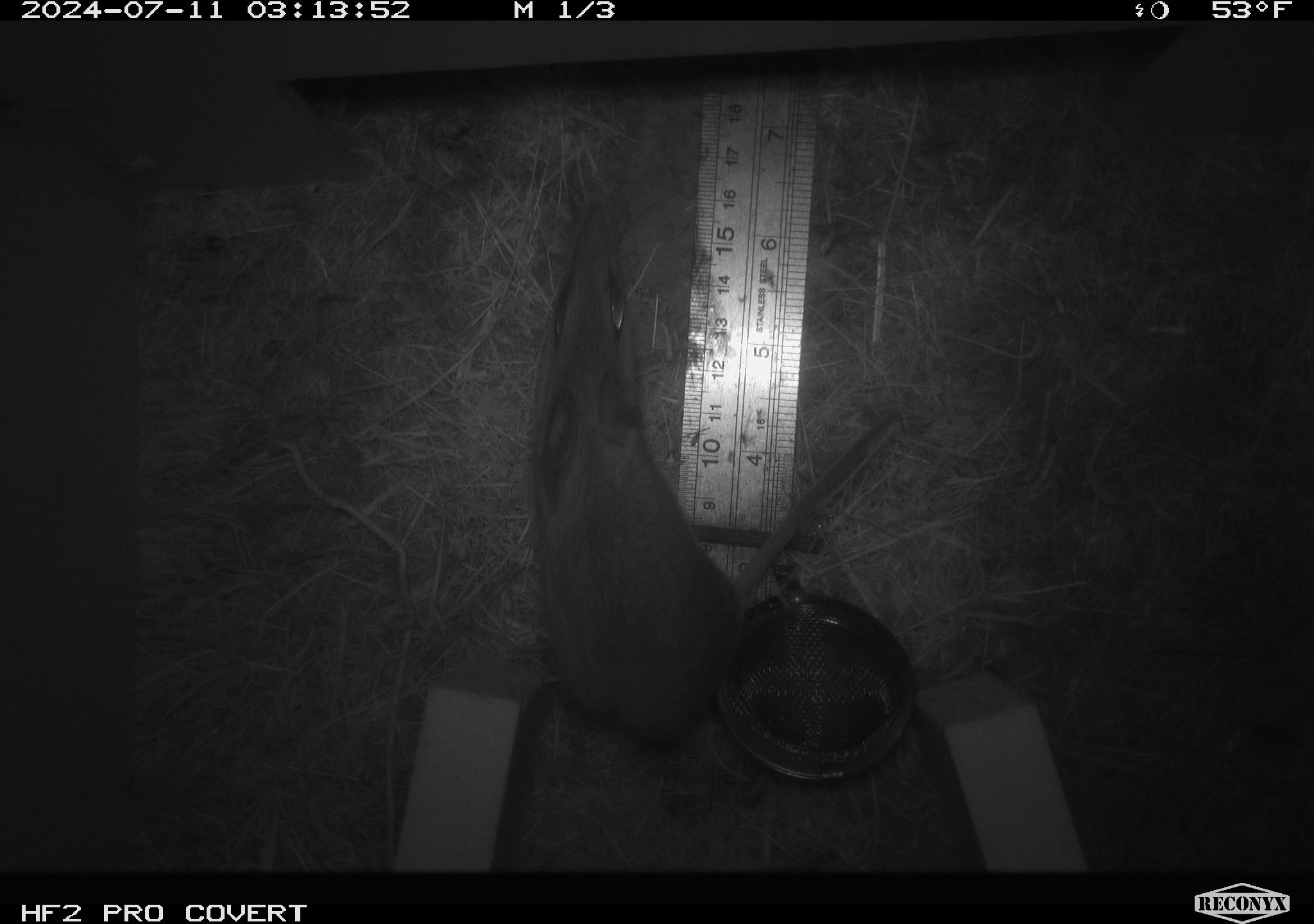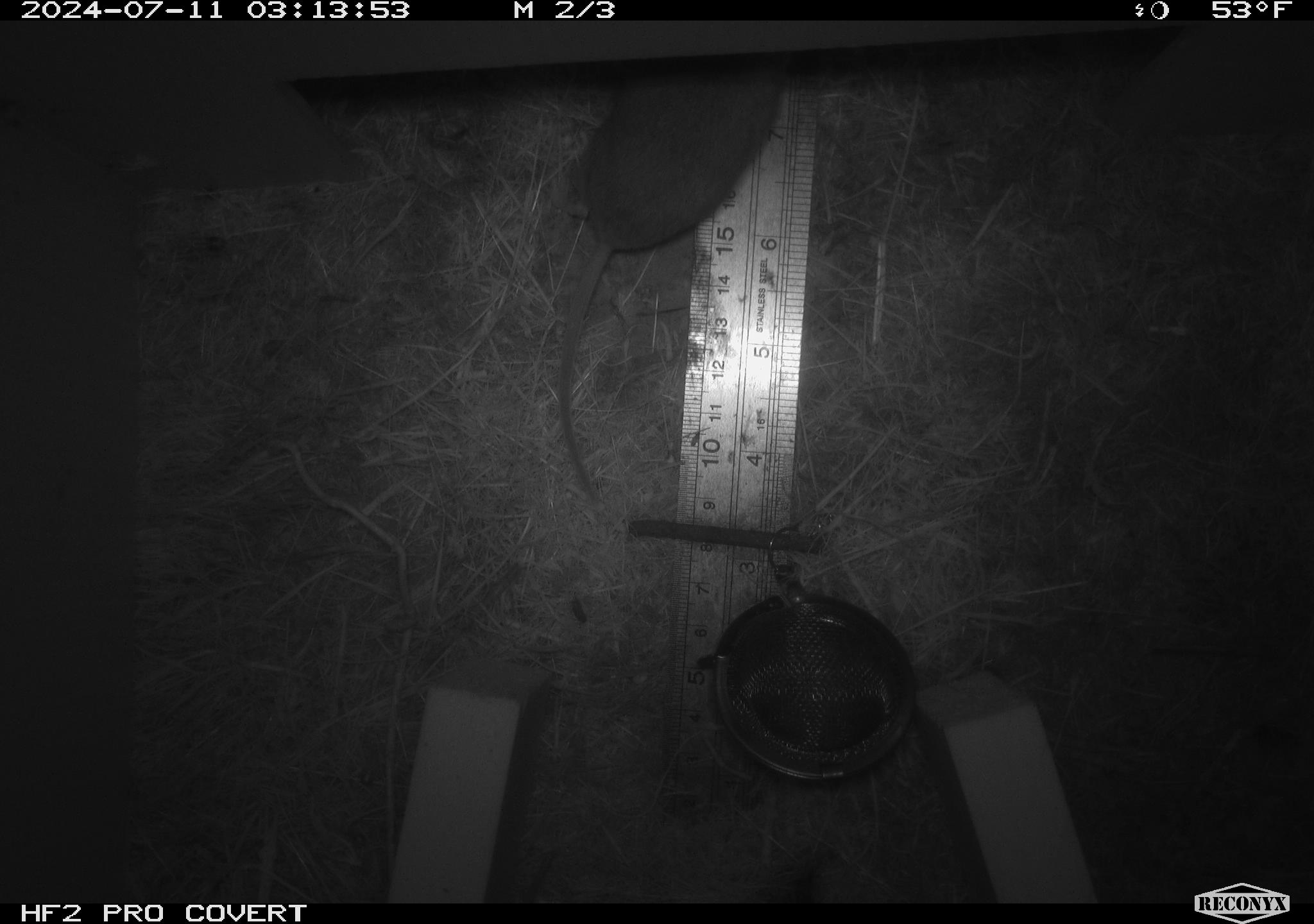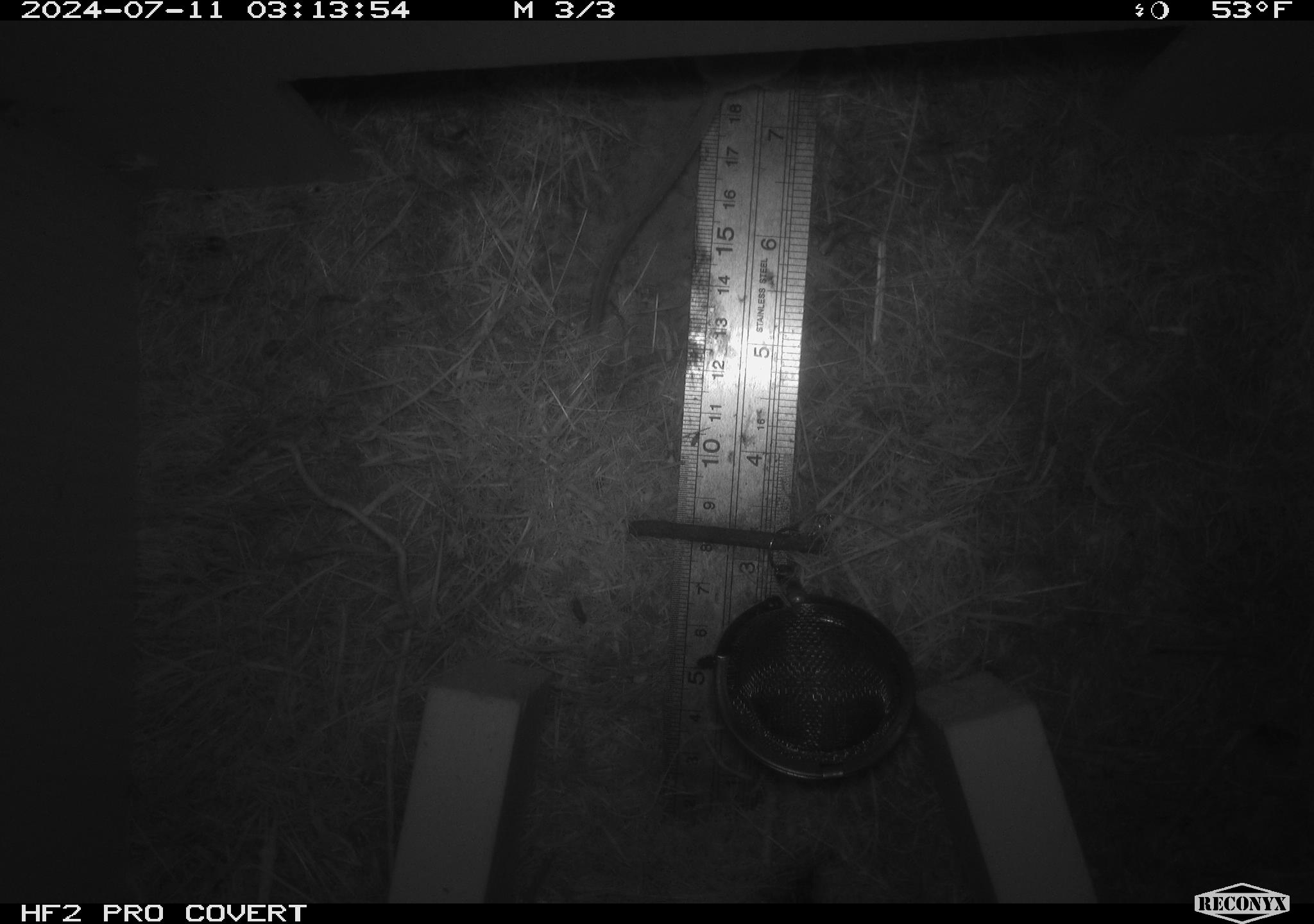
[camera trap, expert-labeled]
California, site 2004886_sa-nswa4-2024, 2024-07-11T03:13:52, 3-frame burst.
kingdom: Animalia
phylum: Chordata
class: Mammalia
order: Rodentia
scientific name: Rodentia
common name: mouse species